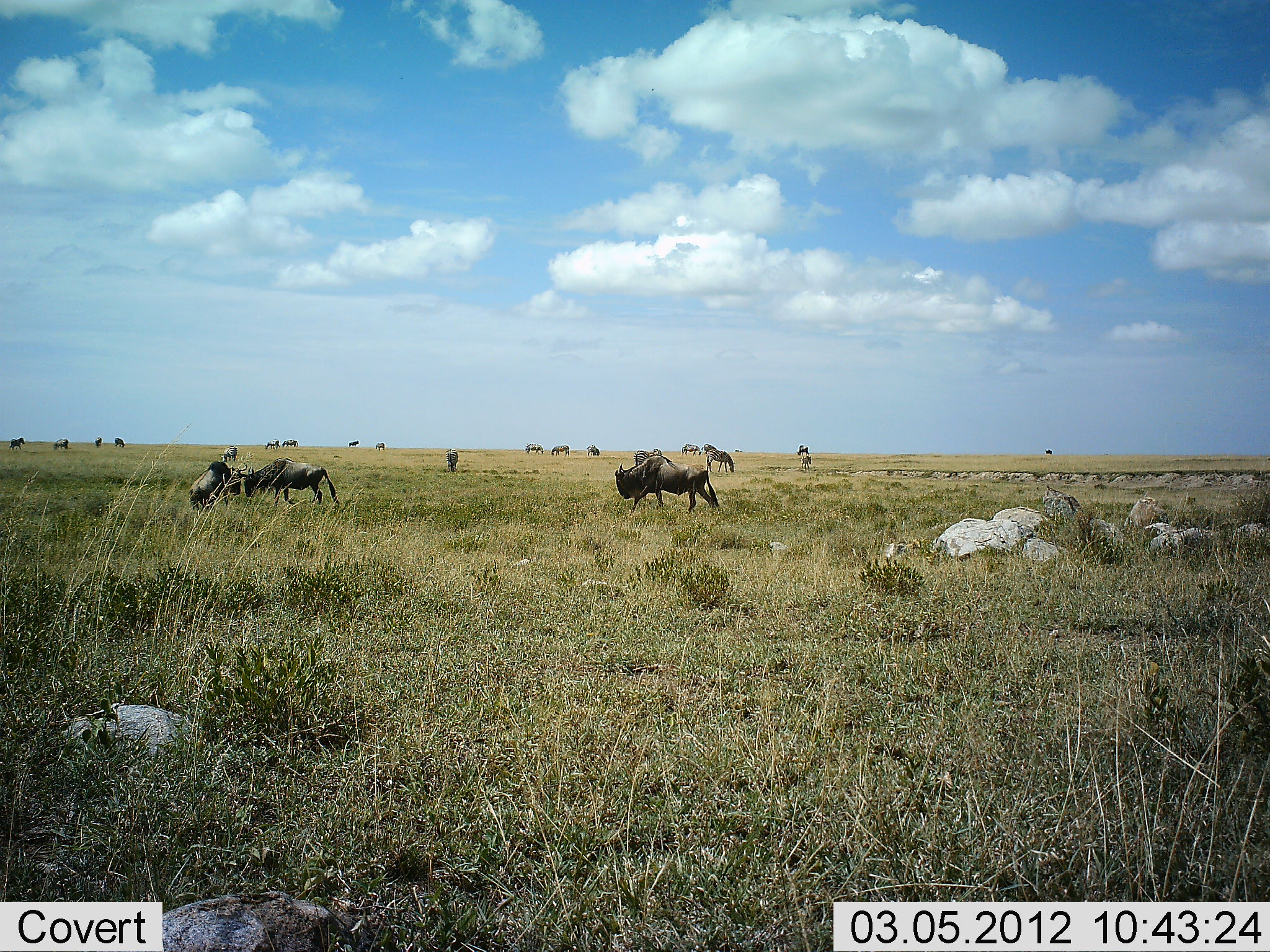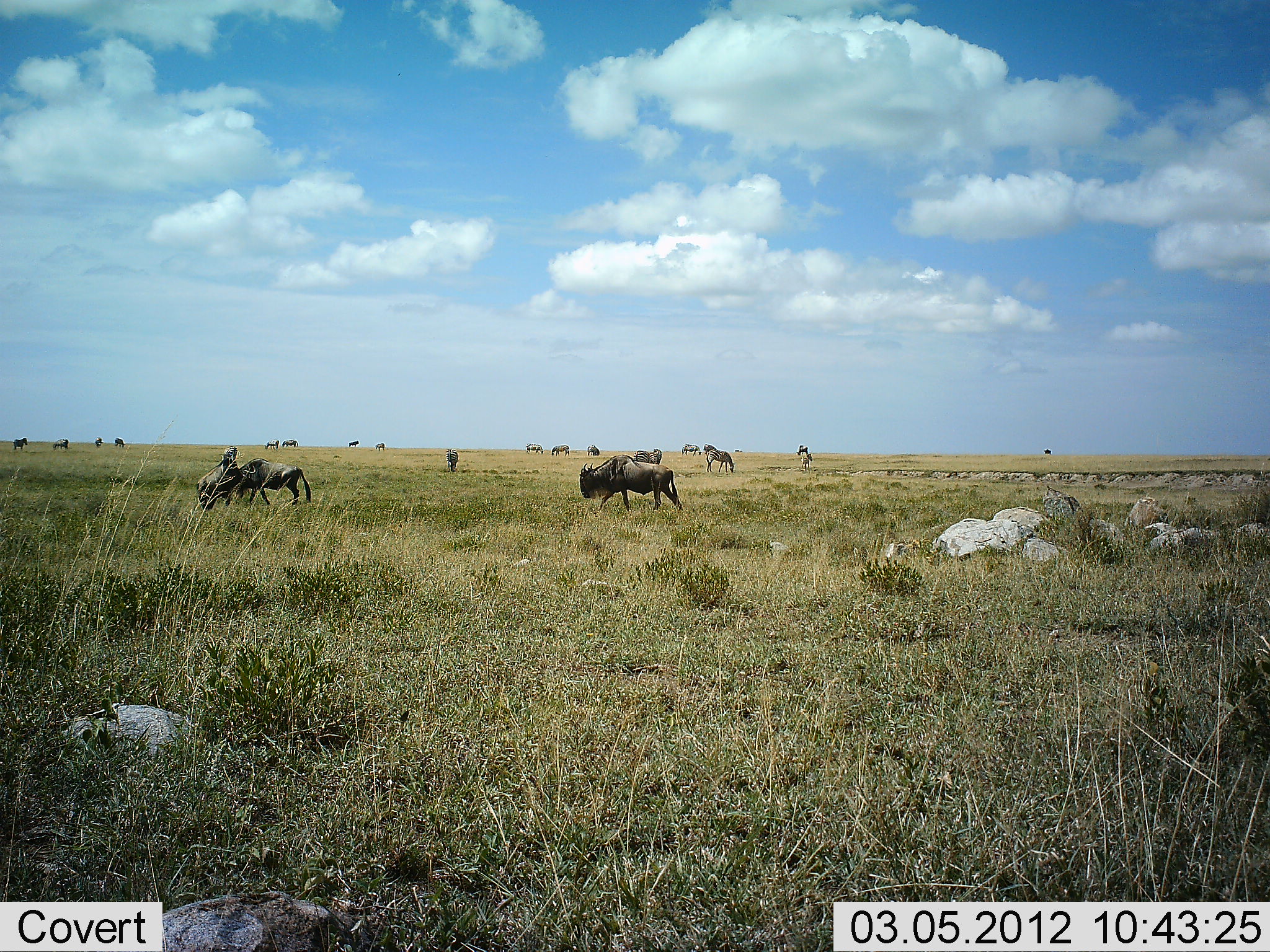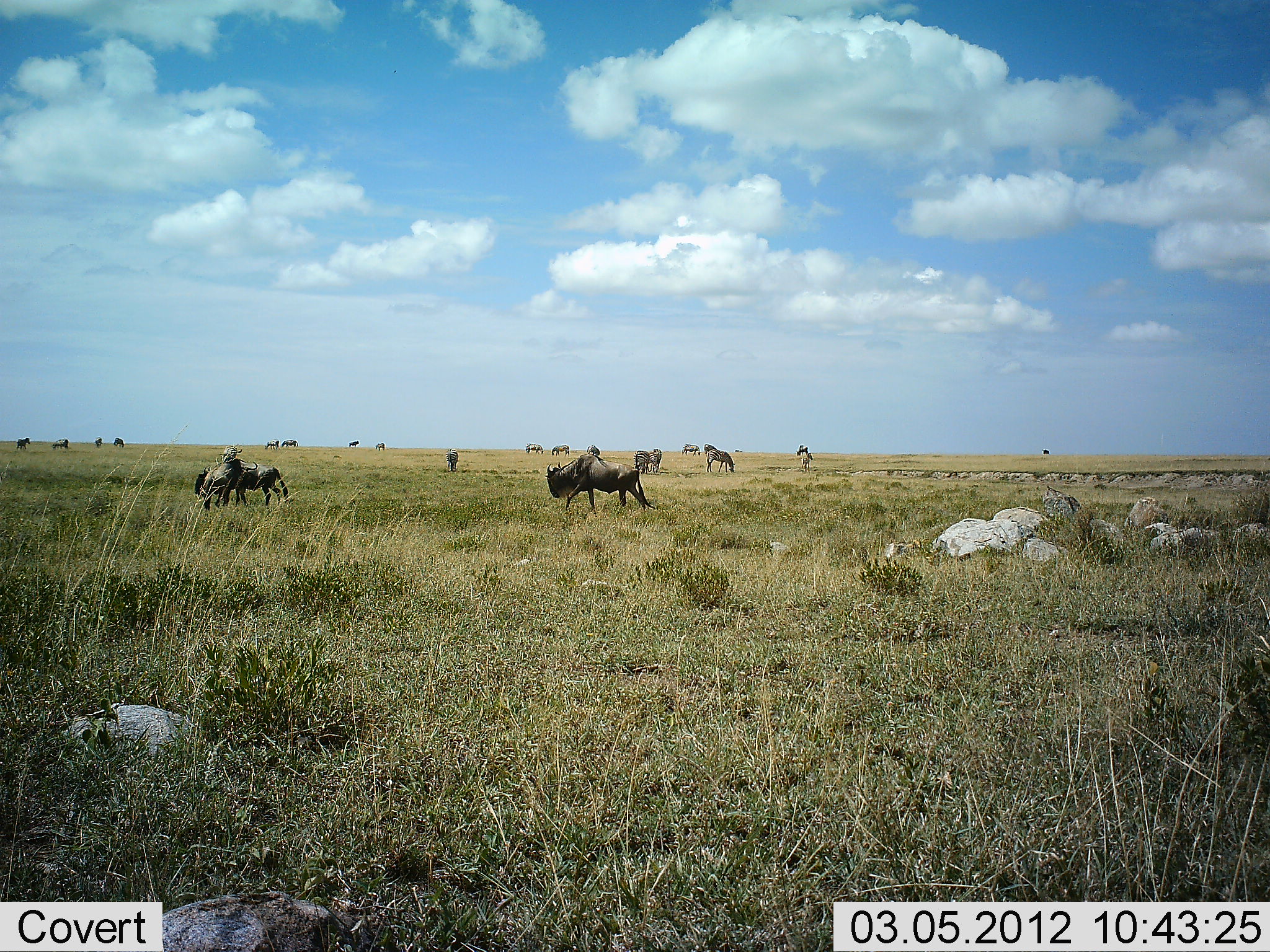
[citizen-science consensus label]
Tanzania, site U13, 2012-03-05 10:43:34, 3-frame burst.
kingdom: Animalia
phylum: Chordata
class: Mammalia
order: Artiodactyla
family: Bovidae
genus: Connochaetes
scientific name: Connochaetes taurinus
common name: blue wildebeest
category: wildebeest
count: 11-50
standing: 46%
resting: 0%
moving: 81%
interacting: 27%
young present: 0%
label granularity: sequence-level